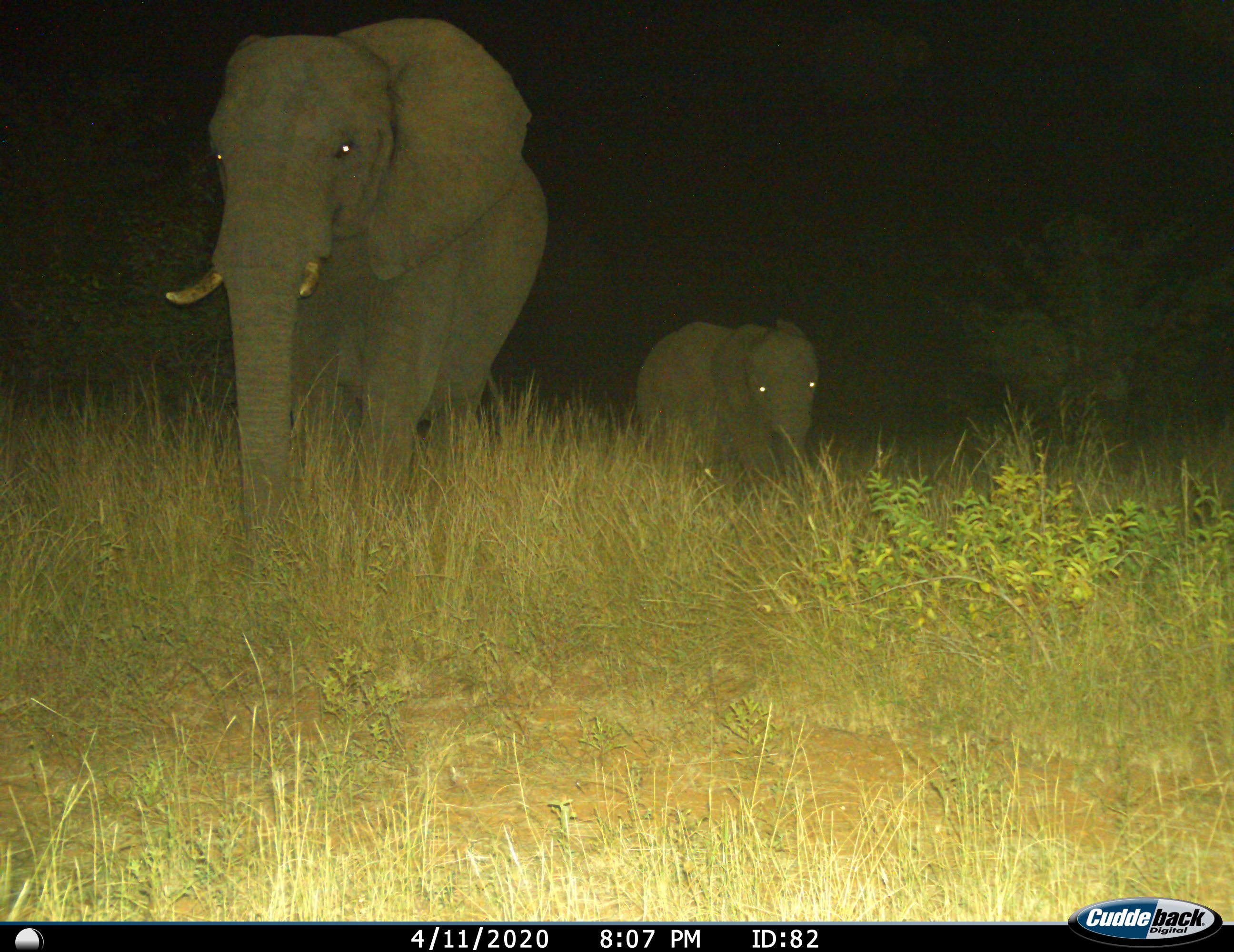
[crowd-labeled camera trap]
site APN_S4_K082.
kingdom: Animalia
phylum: Chordata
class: Mammalia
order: Proboscidea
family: Elephantidae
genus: Loxodonta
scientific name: Loxodonta africana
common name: african bush elephant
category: elephant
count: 2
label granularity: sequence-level